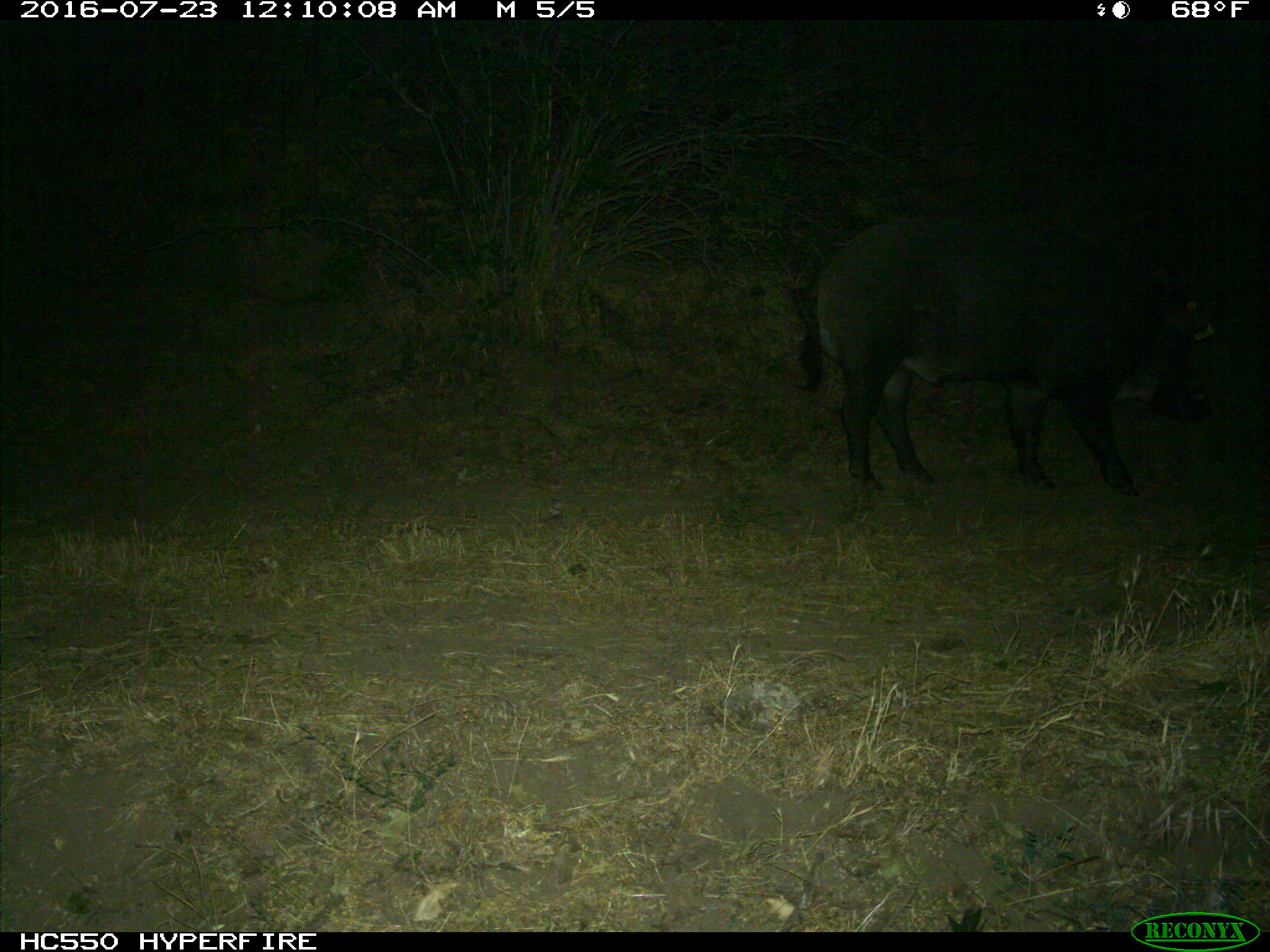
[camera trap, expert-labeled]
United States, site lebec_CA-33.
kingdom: Animalia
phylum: Chordata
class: Mammalia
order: Artiodactyla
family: Suidae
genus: Sus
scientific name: Sus scrofa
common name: wild boar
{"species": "Sus scrofa (wild boar)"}